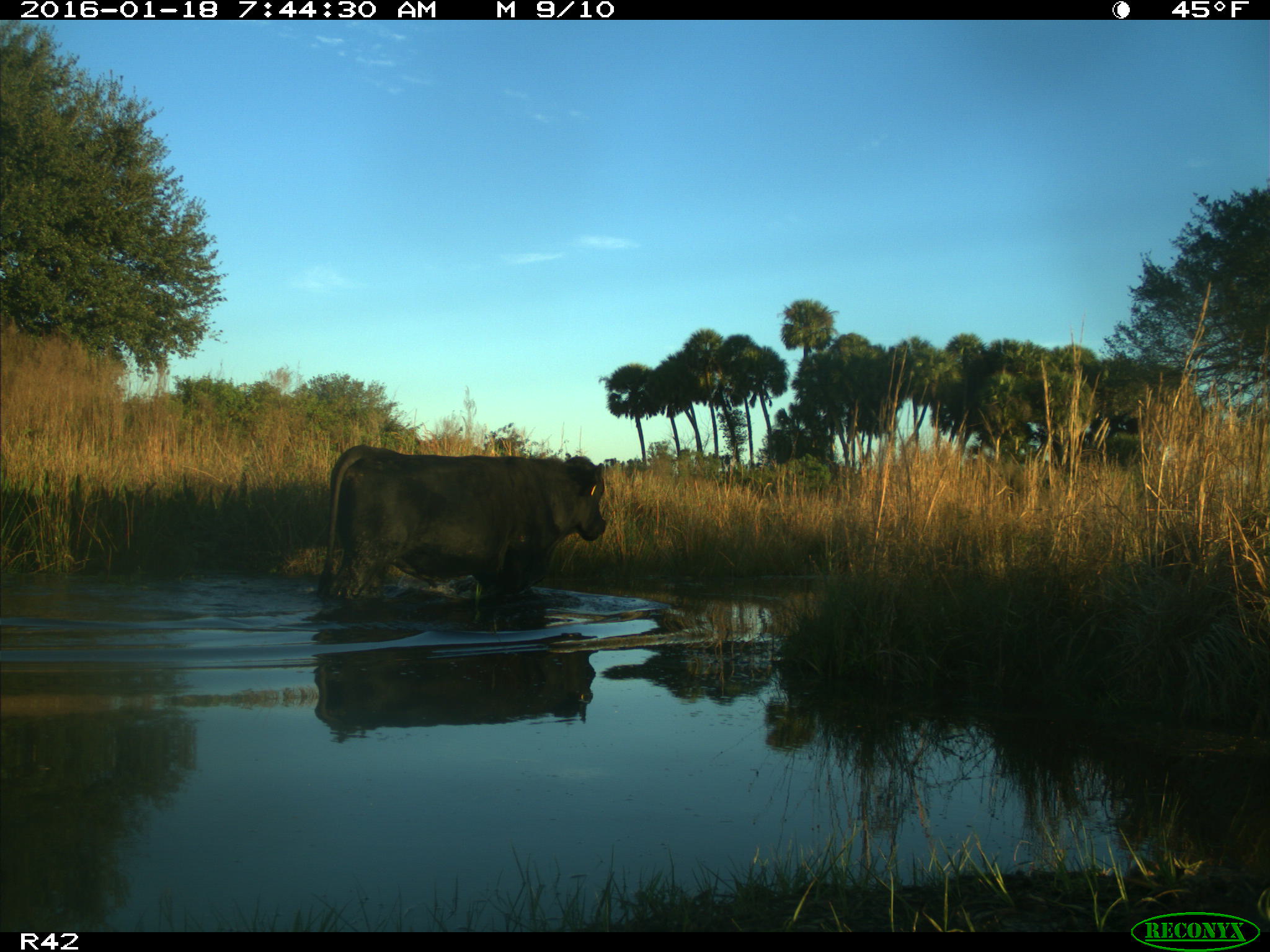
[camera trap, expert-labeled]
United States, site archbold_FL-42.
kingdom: Animalia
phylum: Chordata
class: Mammalia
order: Artiodactyla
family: Bovidae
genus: Bos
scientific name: Bos taurus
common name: domestic cow